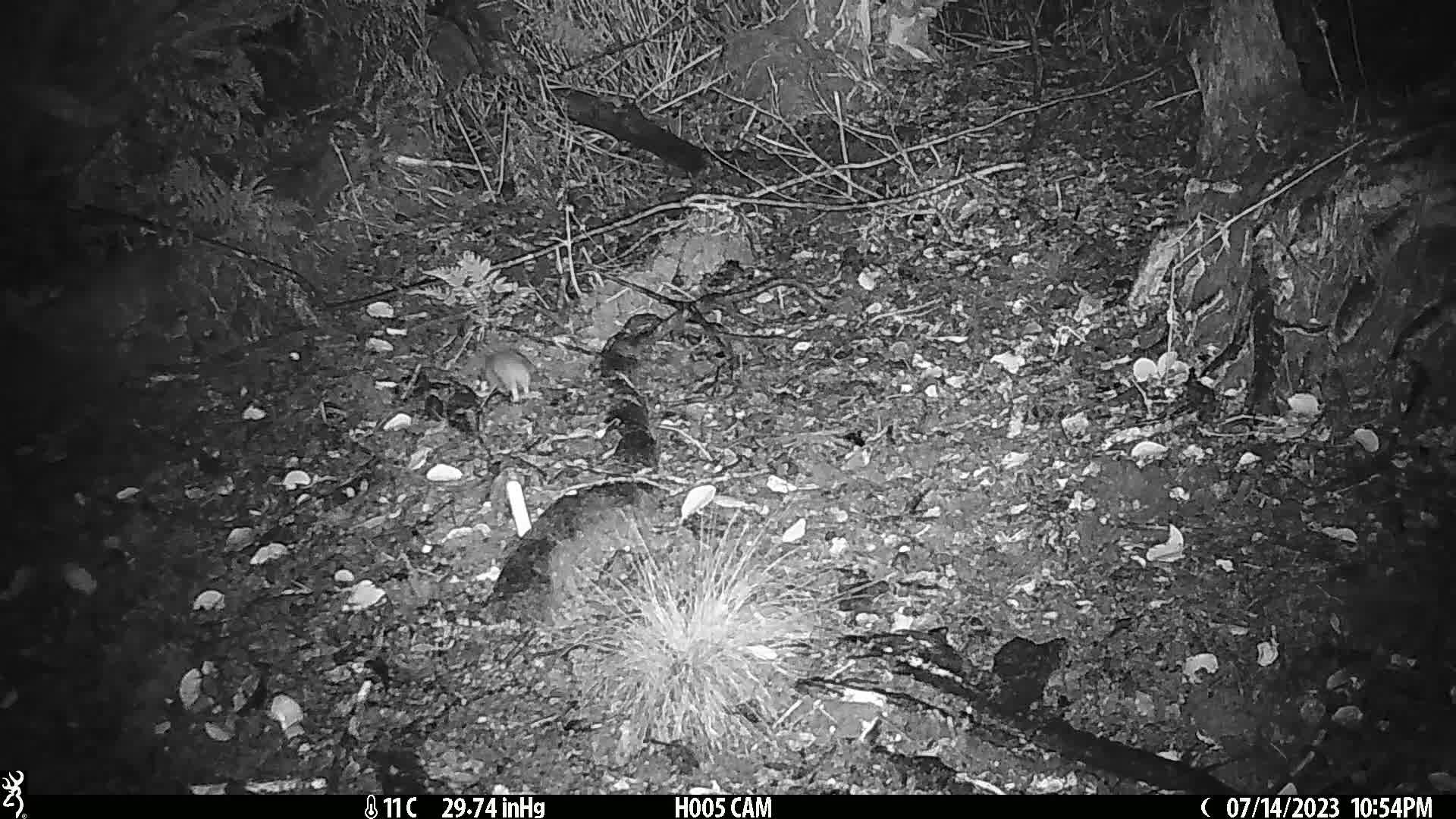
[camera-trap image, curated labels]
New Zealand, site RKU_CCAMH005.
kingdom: Animalia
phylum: Chordata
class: Mammalia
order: Rodentia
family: Muridae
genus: Rattus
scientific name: Rattus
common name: rat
Rat (Rattus).